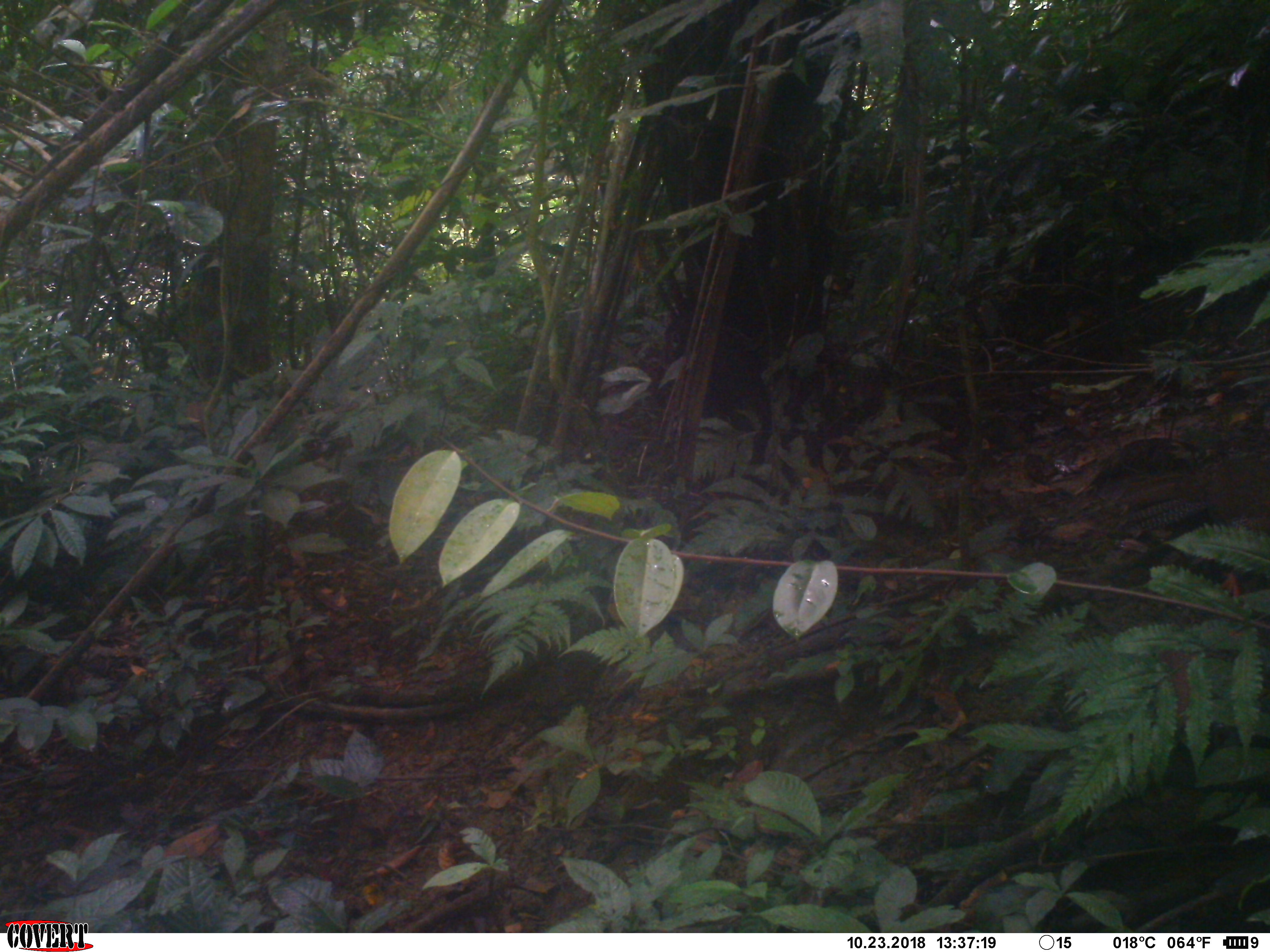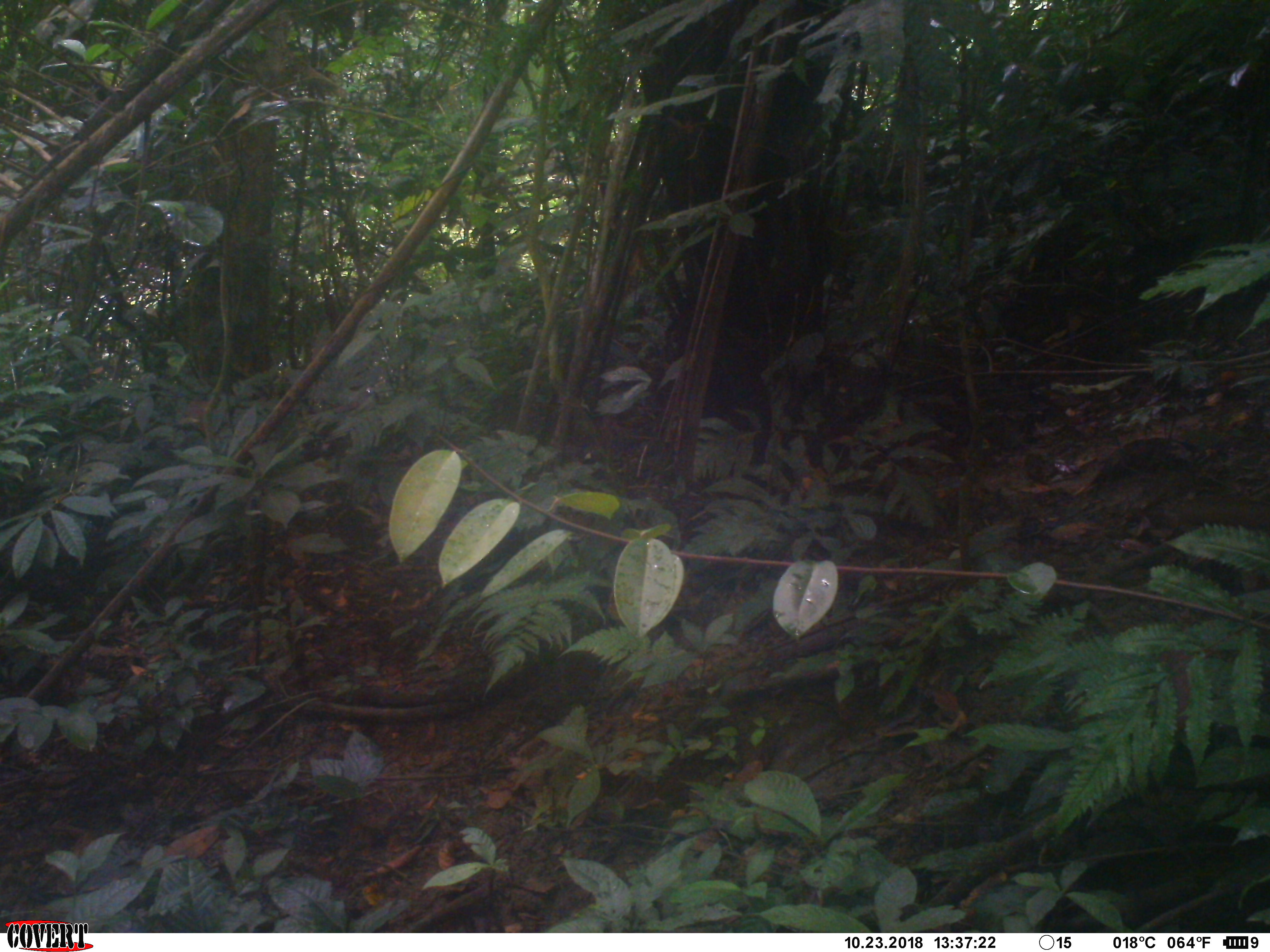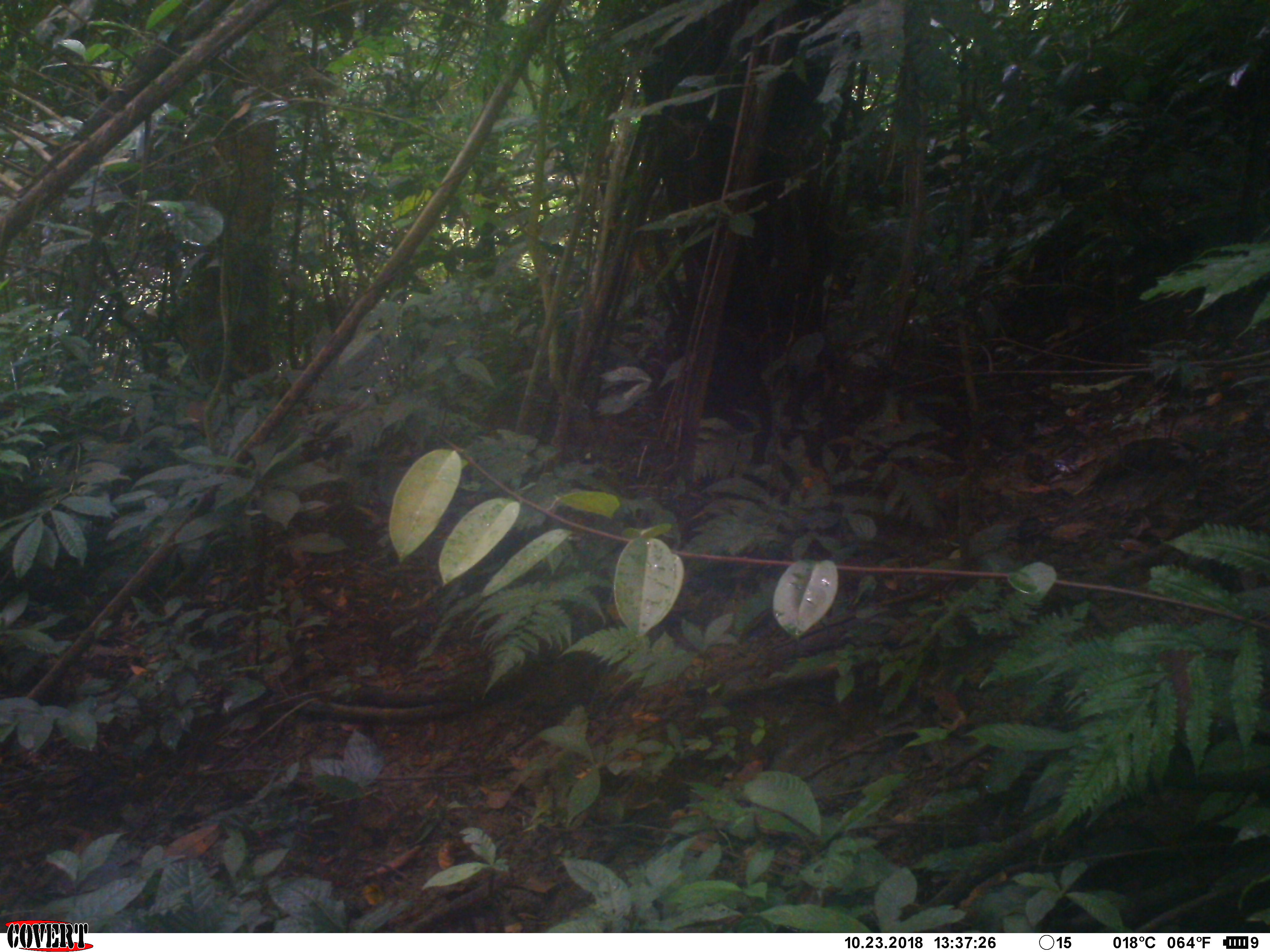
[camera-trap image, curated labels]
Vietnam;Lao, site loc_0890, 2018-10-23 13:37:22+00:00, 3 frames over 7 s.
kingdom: Animalia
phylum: Chordata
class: Aves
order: Galliformes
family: Phasianidae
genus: Lophura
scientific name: Lophura nycthemera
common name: silver pheasant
Silver pheasant (Lophura nycthemera). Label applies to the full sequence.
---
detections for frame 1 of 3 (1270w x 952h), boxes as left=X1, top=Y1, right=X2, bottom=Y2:
silver pheasant: left=1114, top=449, right=1270, bottom=598